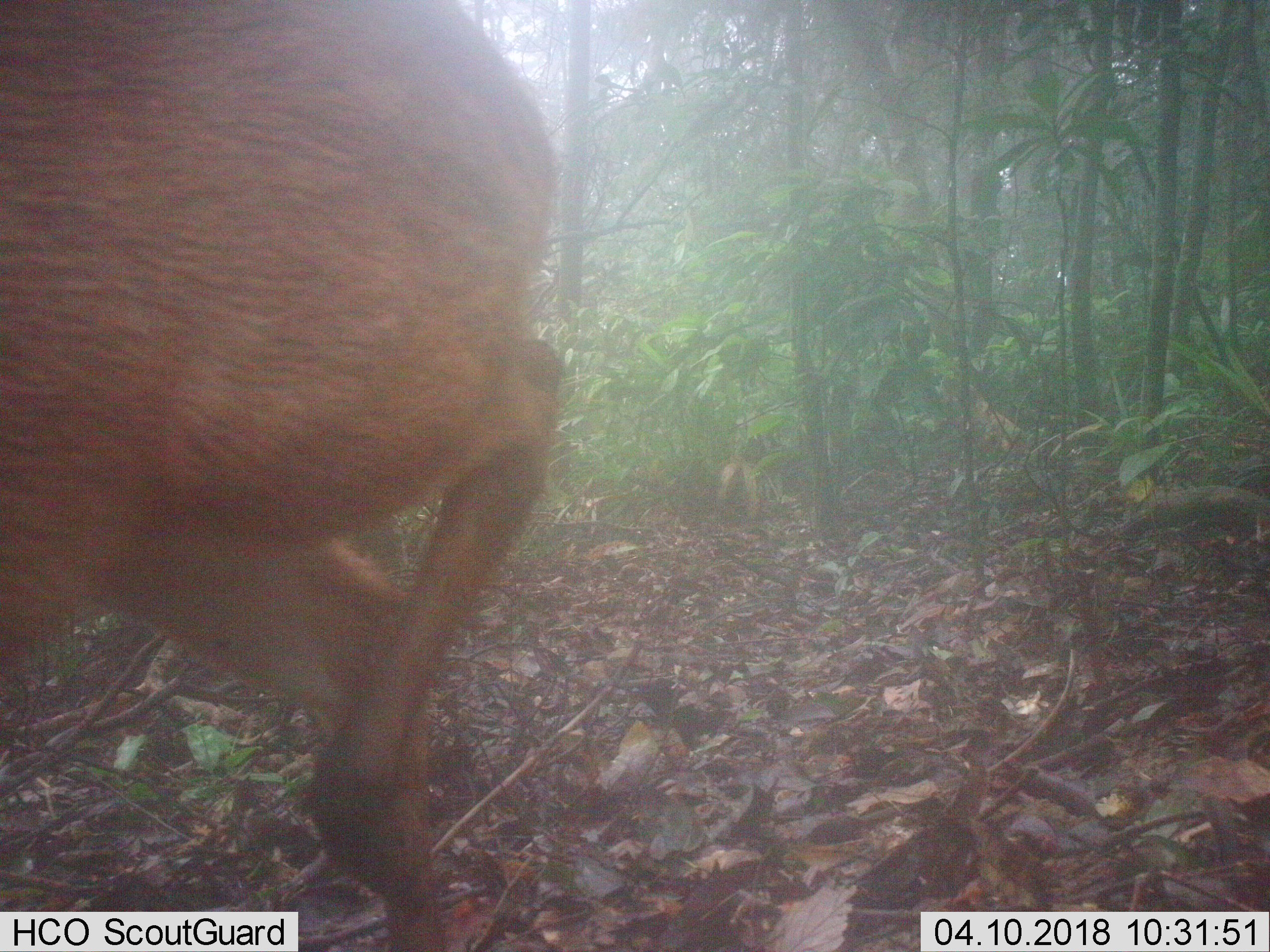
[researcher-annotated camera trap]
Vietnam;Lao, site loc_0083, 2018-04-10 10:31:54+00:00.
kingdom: Animalia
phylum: Chordata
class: Mammalia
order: Artiodactyla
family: Cervidae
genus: Muntiacus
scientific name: Muntiacus vuquangensis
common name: large-antlered muntjac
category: large antlered muntjac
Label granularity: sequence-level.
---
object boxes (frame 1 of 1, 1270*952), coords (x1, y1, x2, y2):
large antlered muntjac: (0, 1, 560, 949)